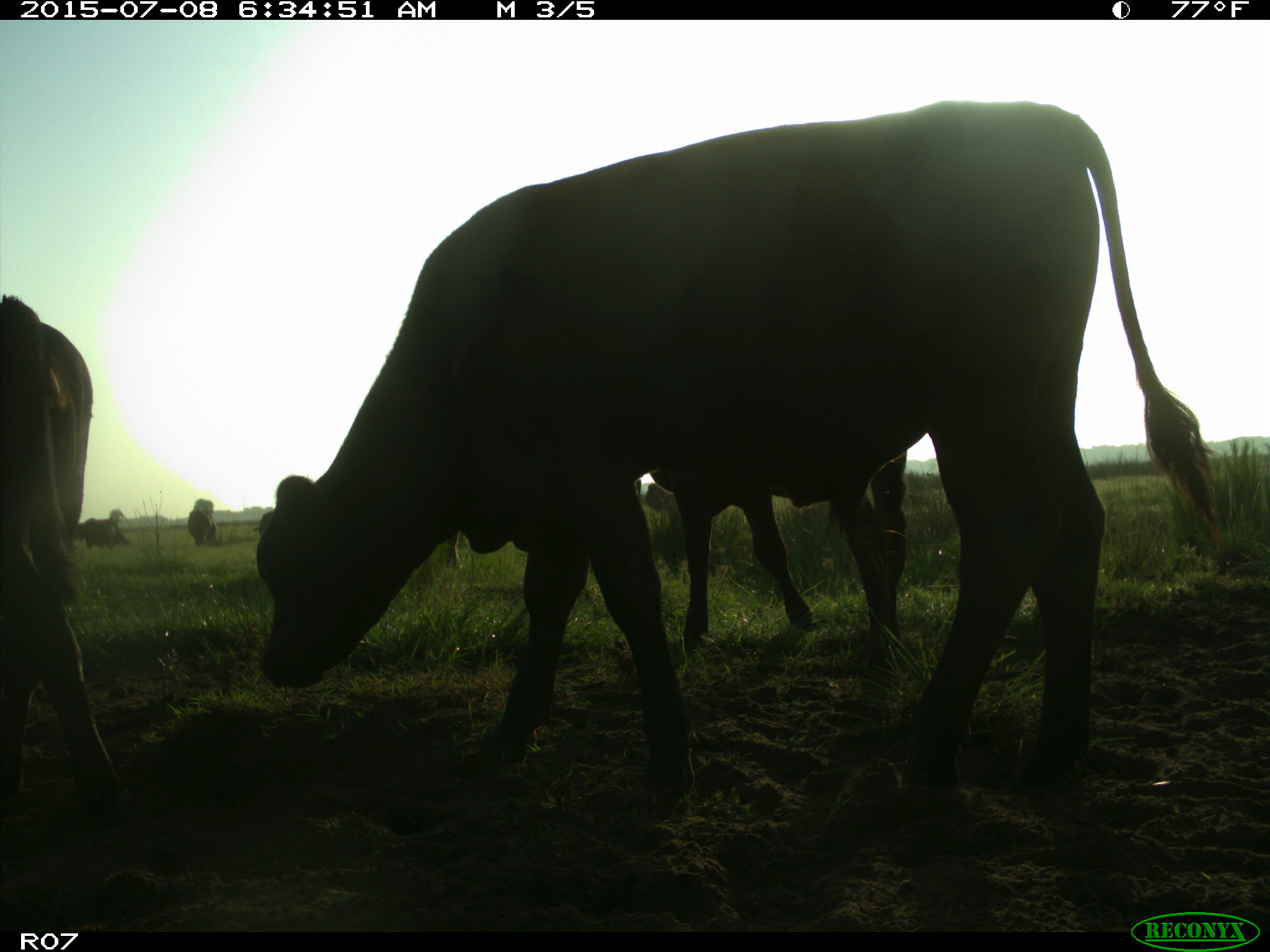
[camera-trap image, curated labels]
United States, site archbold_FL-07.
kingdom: Animalia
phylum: Chordata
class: Mammalia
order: Artiodactyla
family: Bovidae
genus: Bos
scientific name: Bos taurus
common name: domestic cow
Bos taurus (domestic cow).